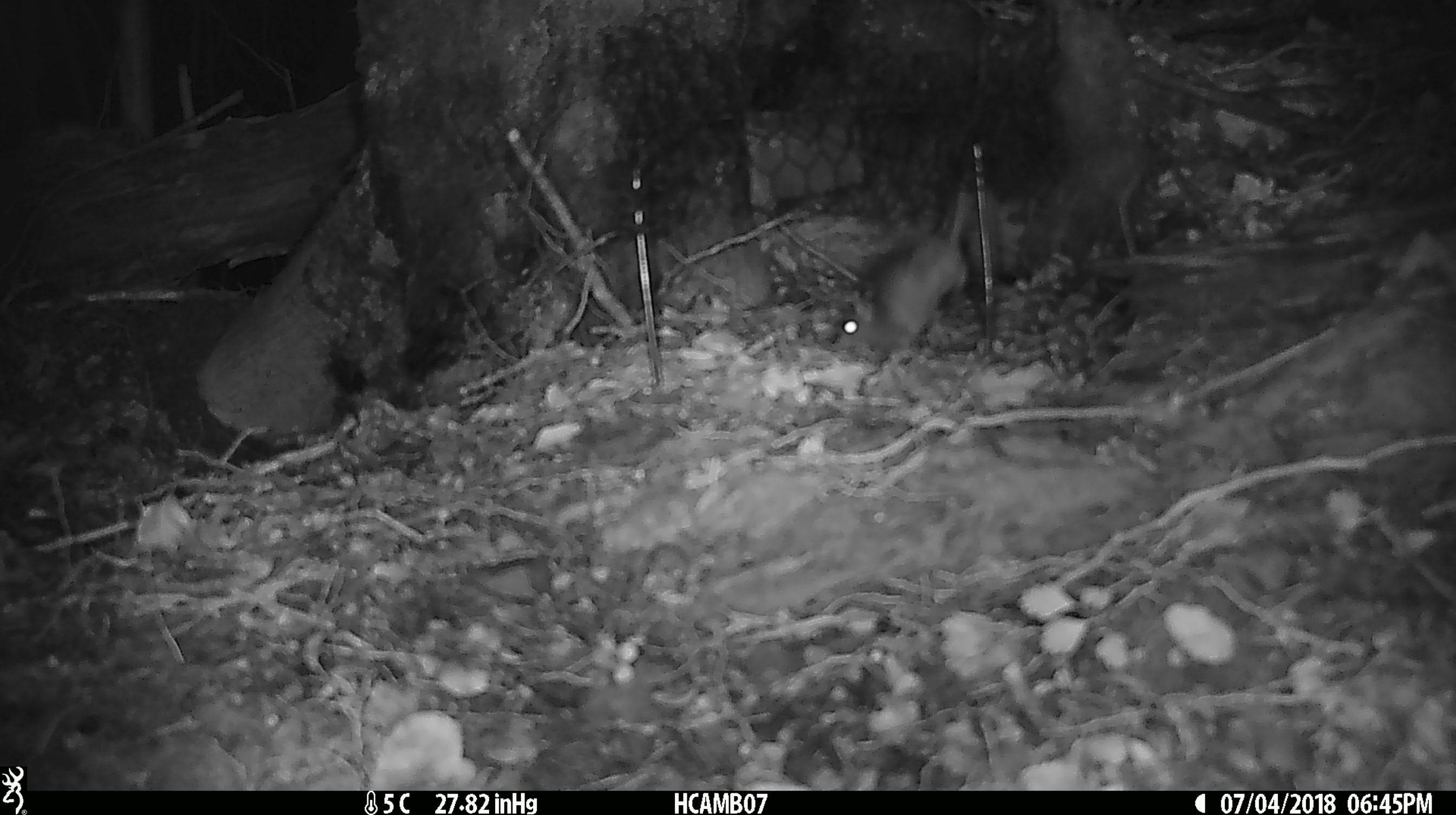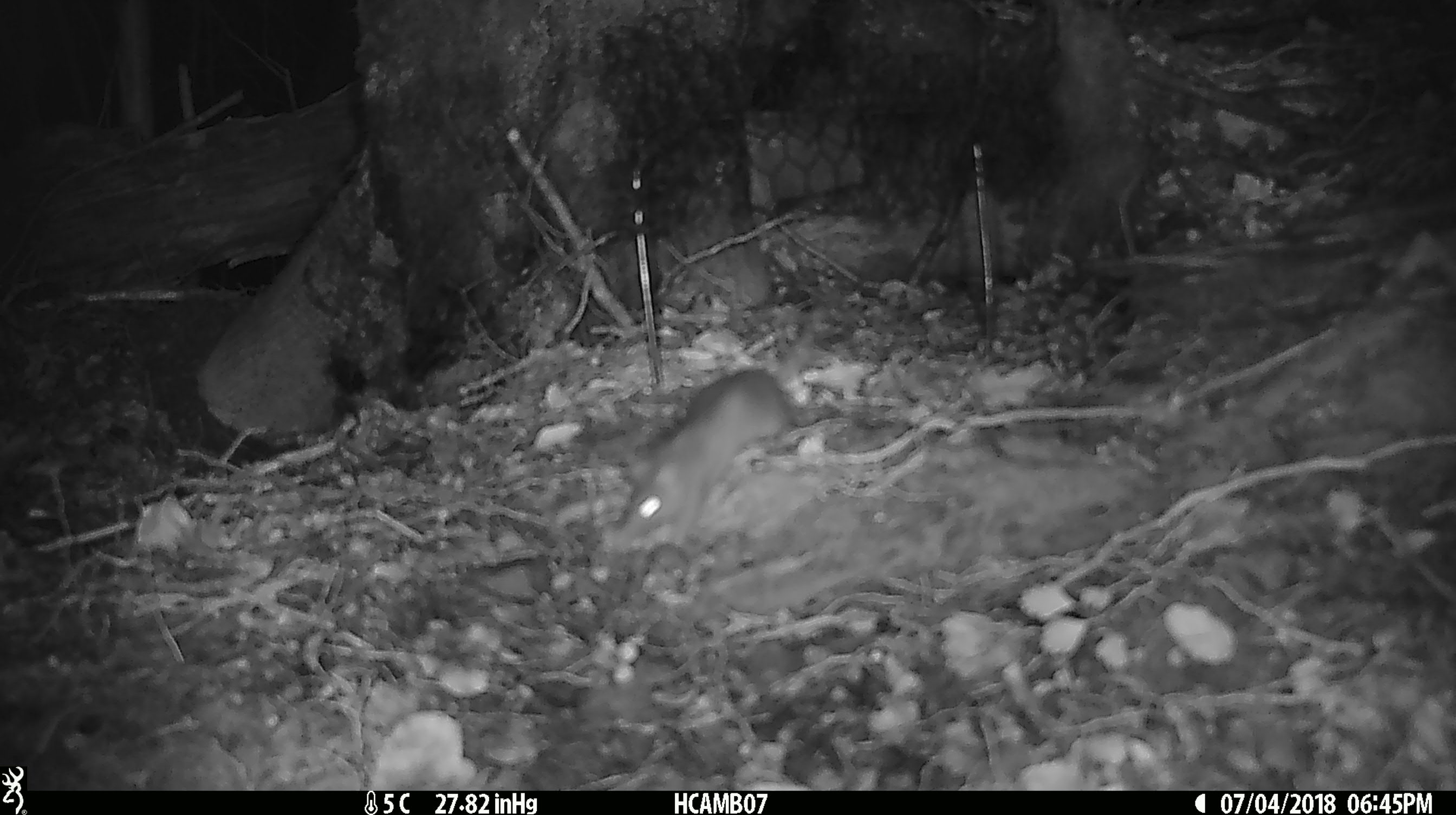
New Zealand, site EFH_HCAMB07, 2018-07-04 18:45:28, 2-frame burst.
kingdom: Animalia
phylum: Chordata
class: Mammalia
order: Rodentia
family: Muridae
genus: Mus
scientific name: Mus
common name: mouse